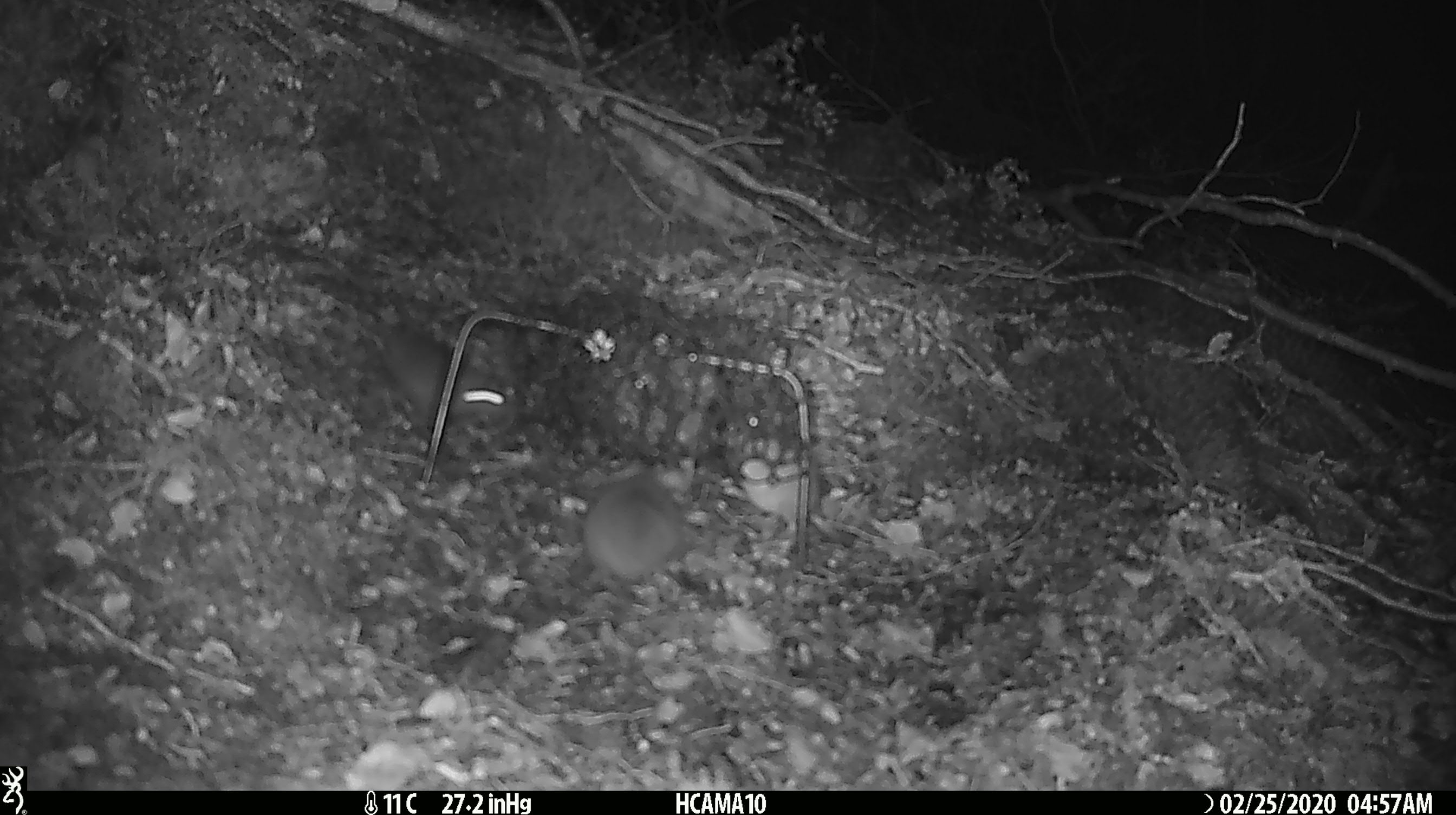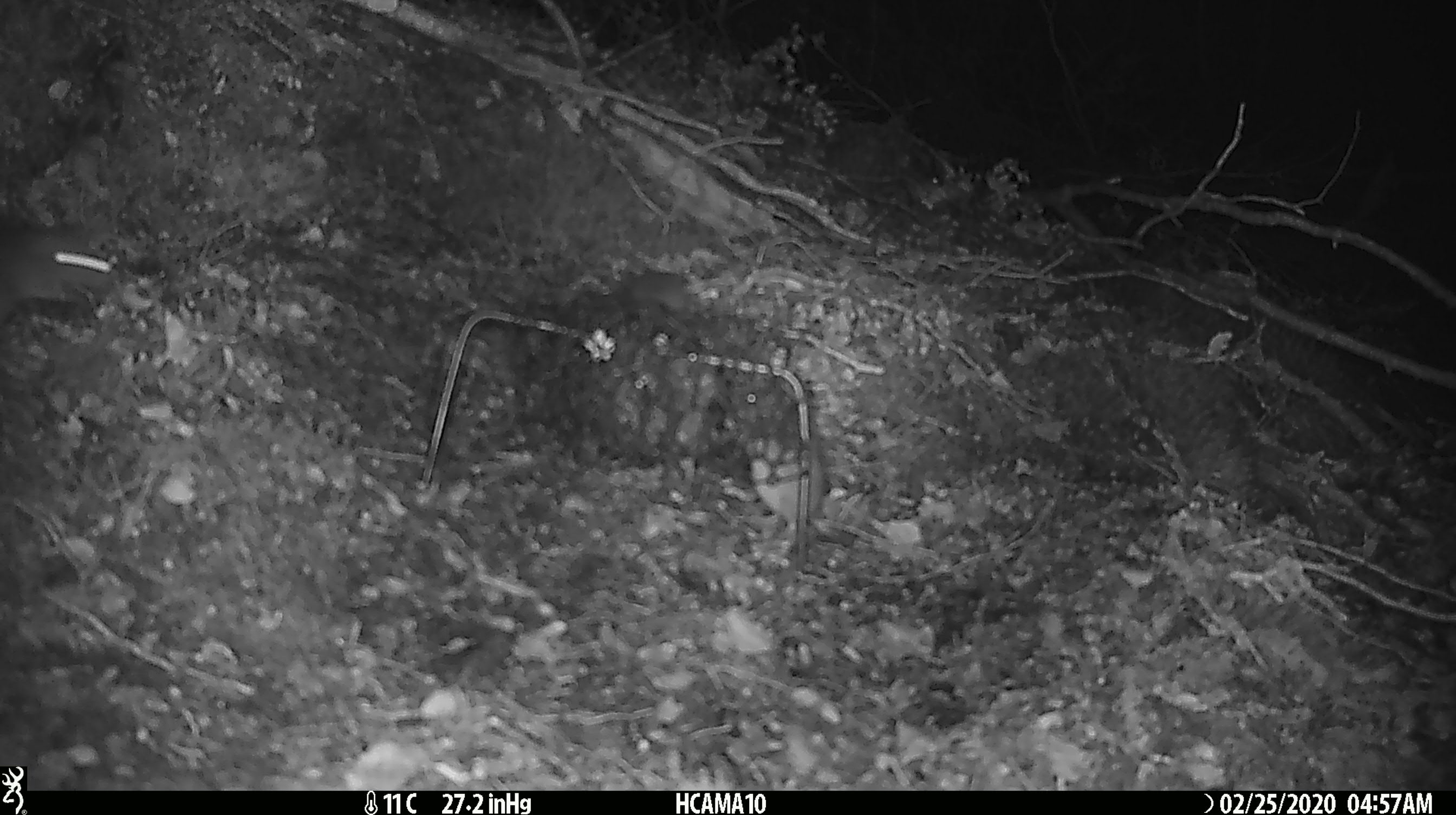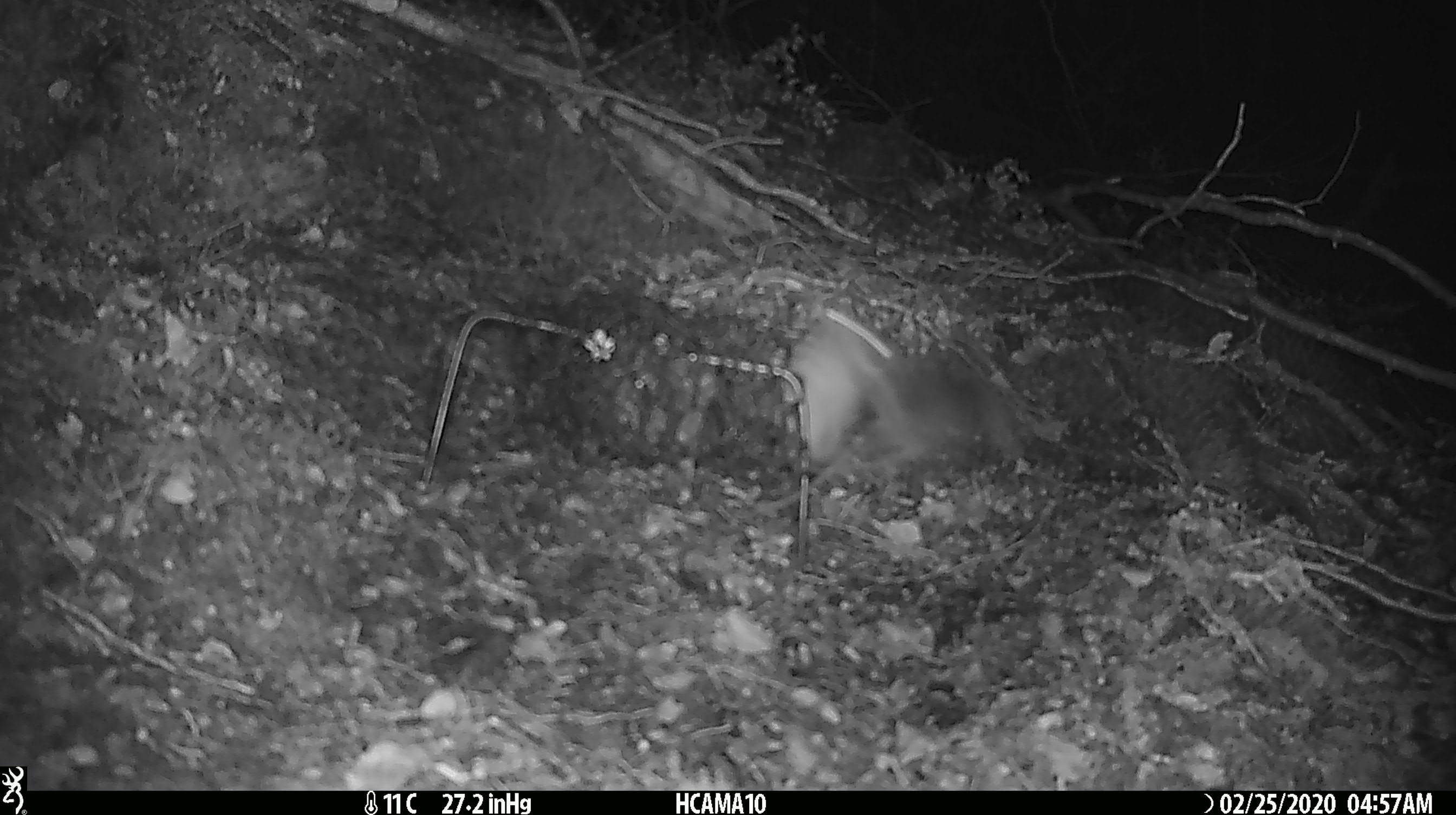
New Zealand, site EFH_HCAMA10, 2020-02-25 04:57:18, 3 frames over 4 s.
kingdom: Animalia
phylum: Chordata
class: Mammalia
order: Rodentia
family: Muridae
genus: Mus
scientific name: Mus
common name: mouse